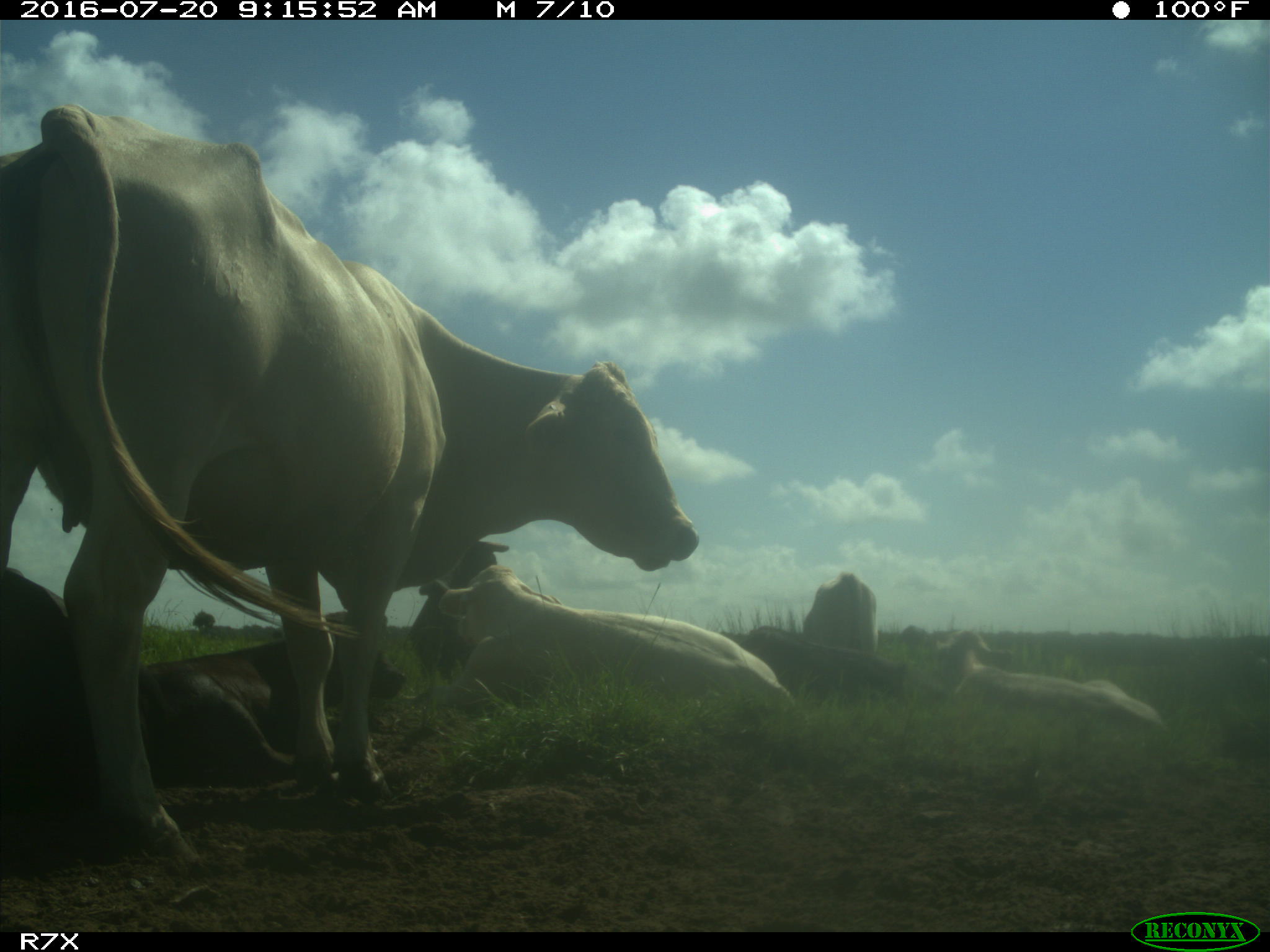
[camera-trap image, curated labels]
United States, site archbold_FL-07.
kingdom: Animalia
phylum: Chordata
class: Mammalia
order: Artiodactyla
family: Bovidae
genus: Bos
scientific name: Bos taurus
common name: domestic cow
Bos taurus (domestic cow).